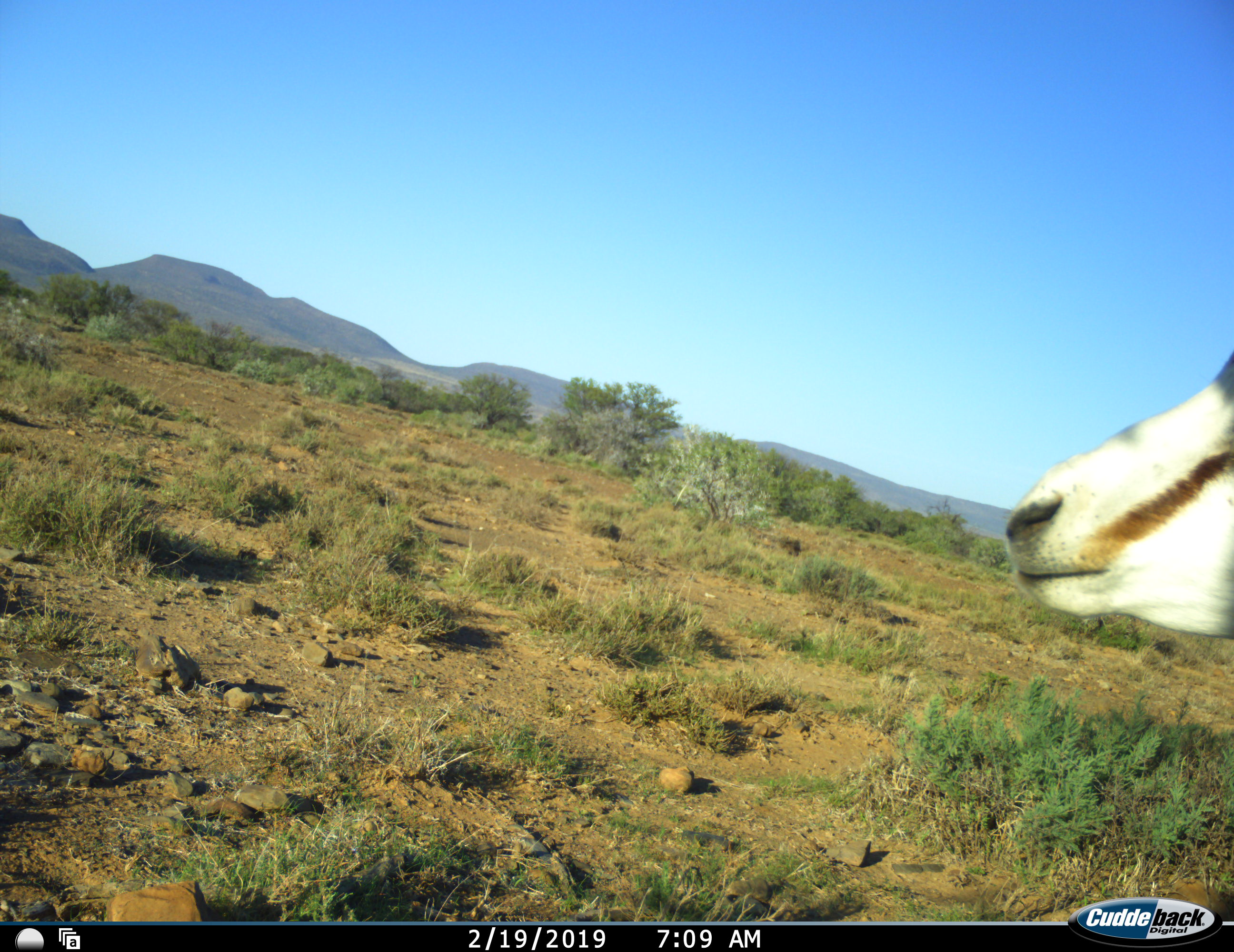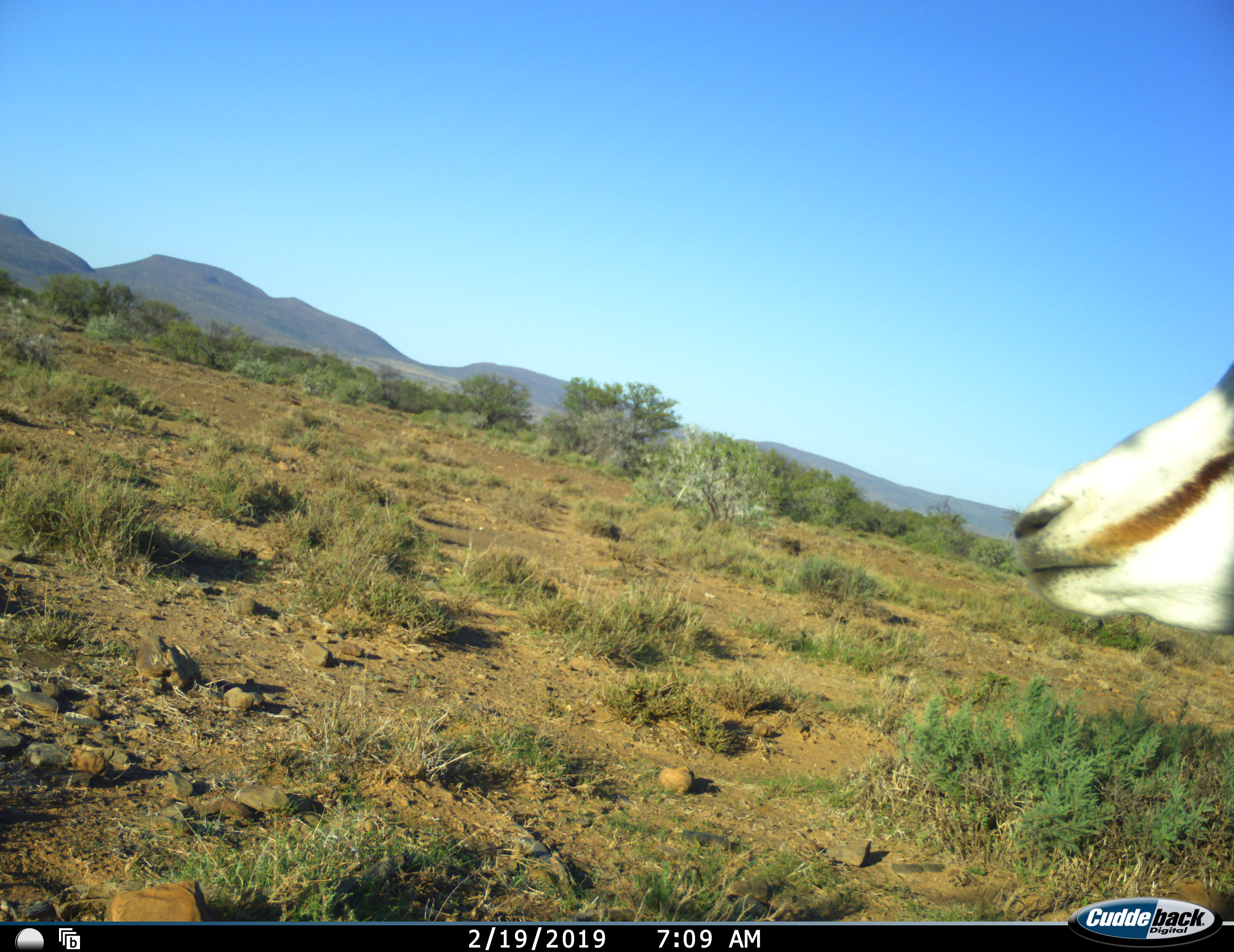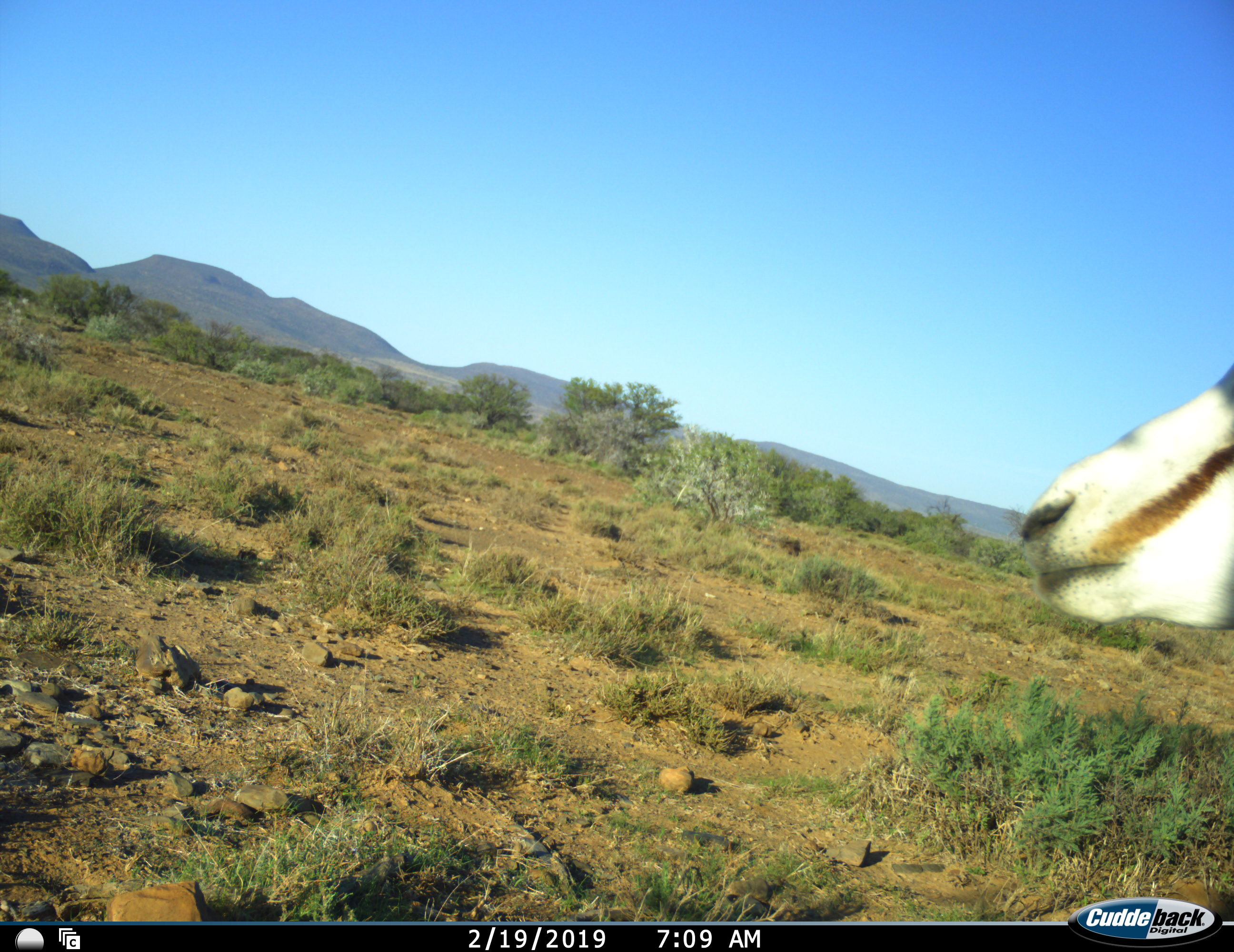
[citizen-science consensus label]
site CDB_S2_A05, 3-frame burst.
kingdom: Animalia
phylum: Chordata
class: Mammalia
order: Artiodactyla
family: Bovidae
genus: Antidorcas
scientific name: Antidorcas marsupialis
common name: springbok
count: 1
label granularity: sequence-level